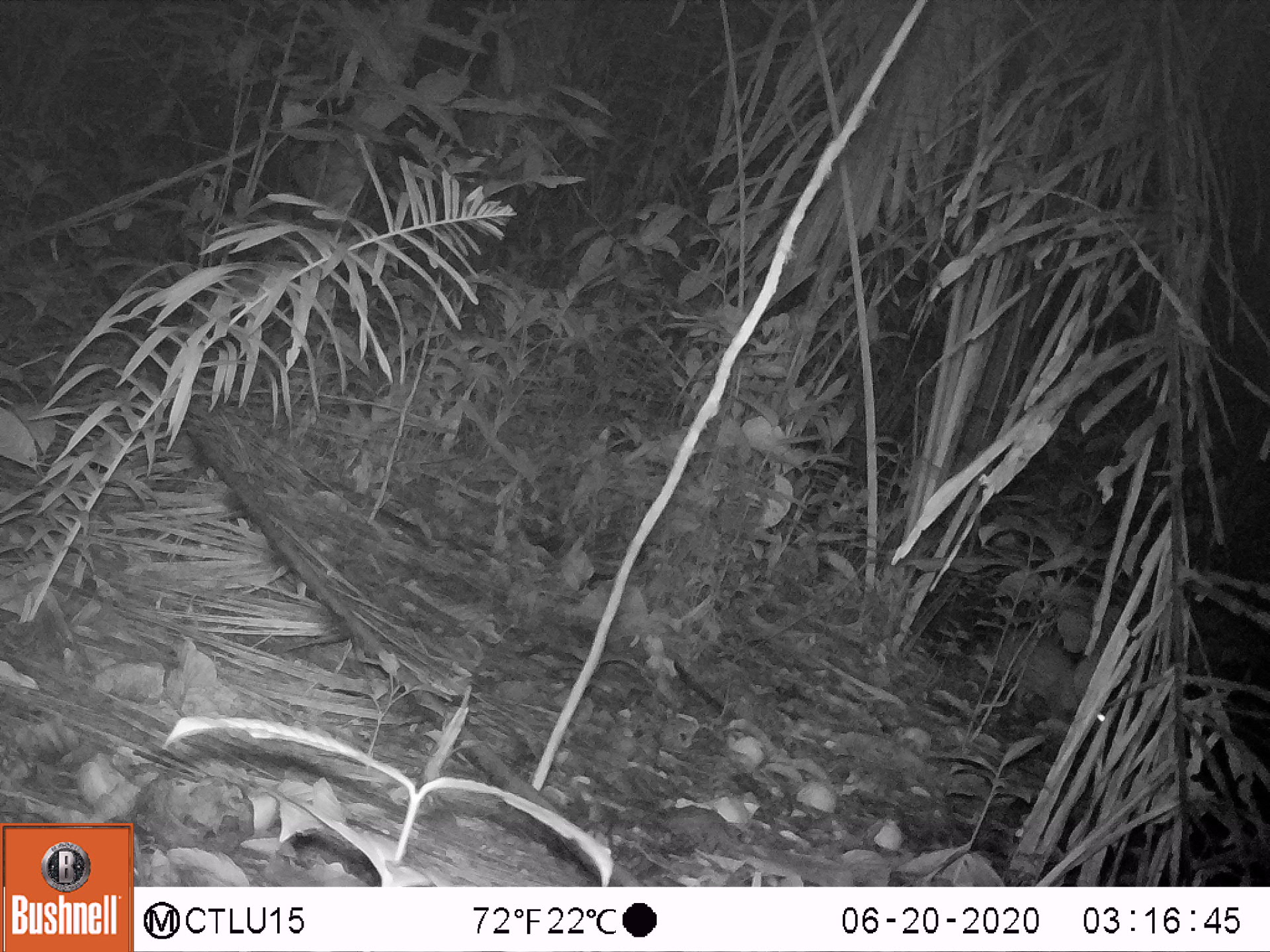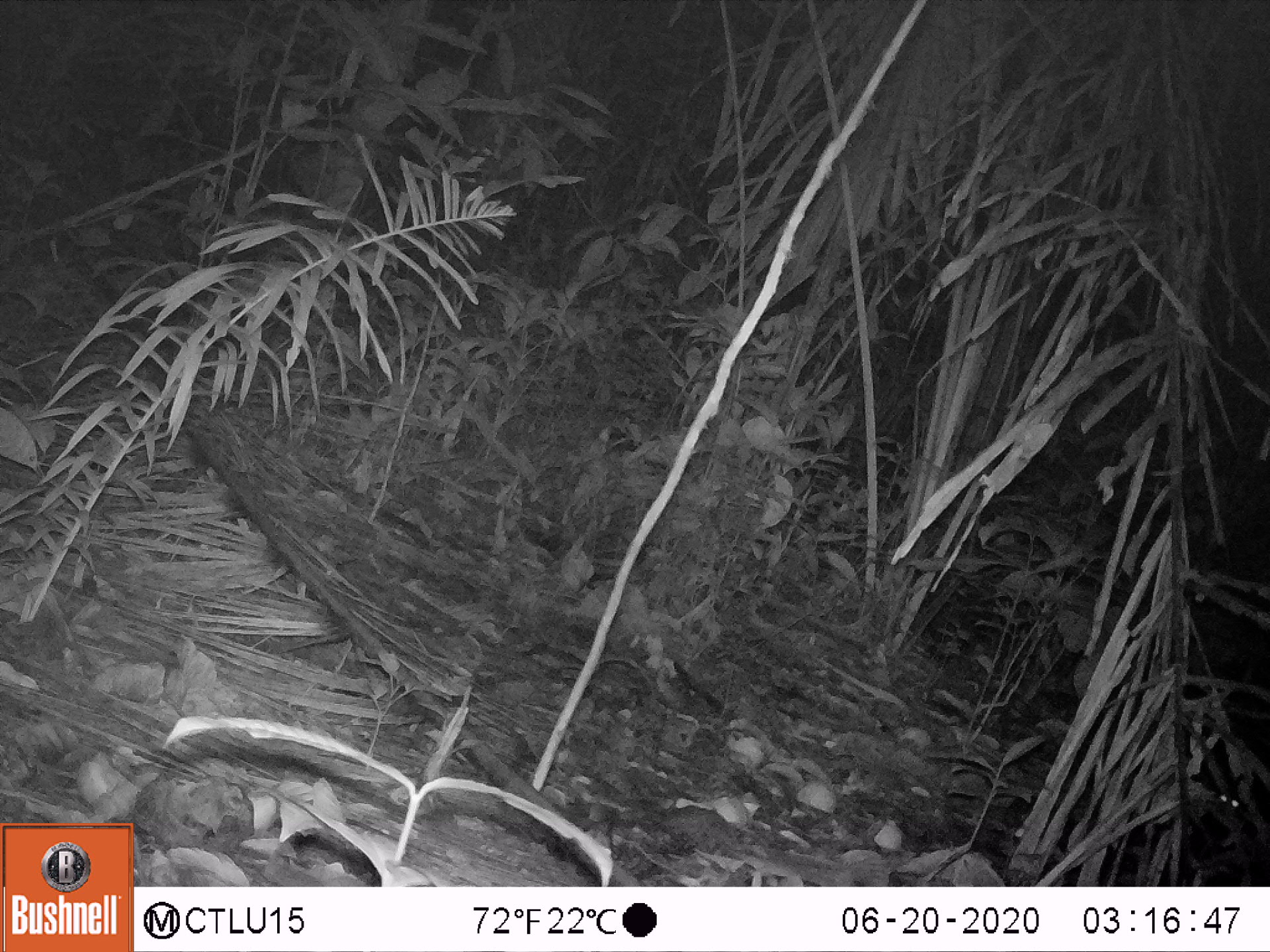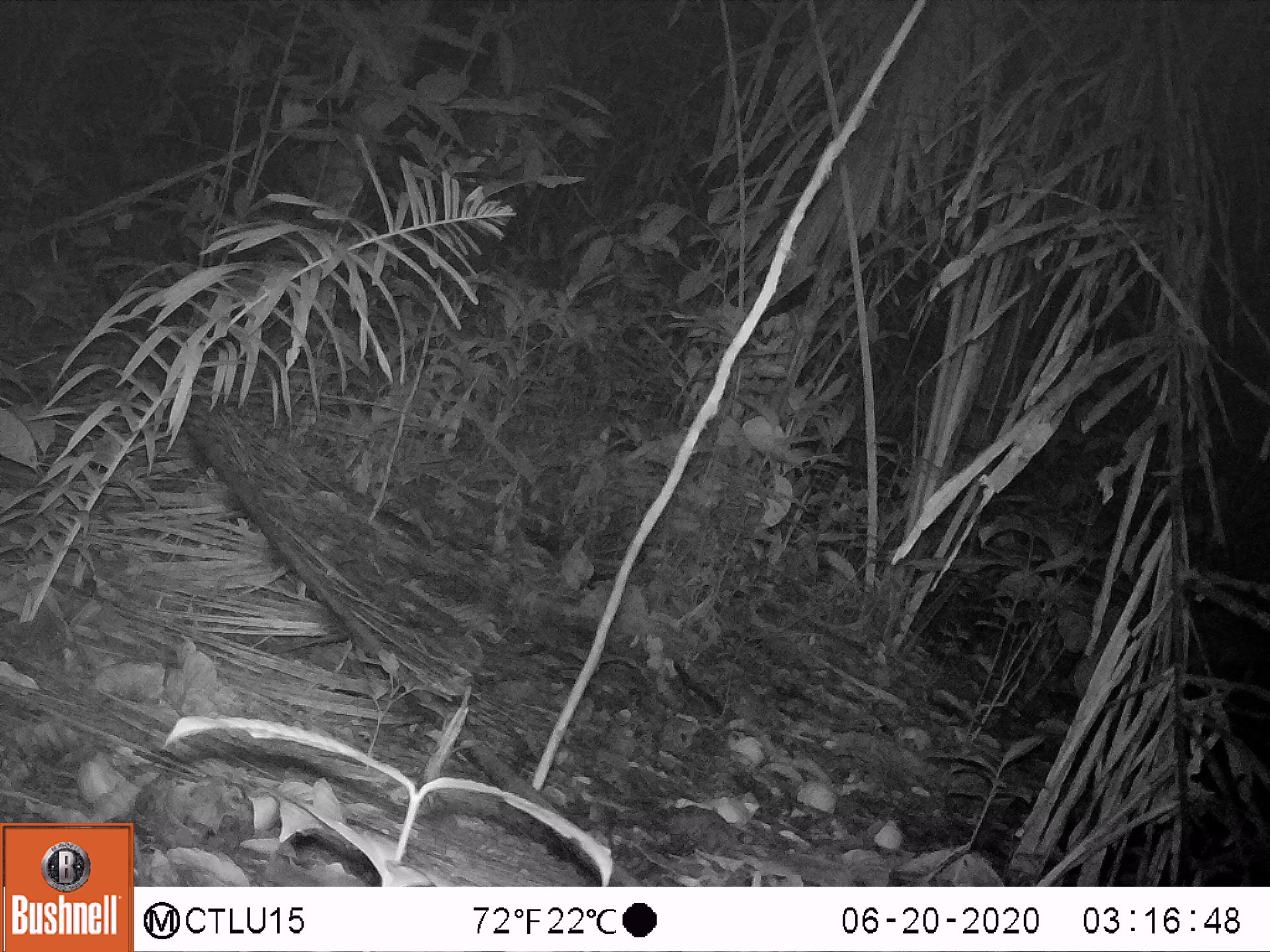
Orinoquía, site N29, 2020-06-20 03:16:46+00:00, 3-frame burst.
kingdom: Animalia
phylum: Chordata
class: Mammalia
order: Rodentia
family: Cuniculidae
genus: Cuniculus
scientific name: Cuniculus paca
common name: spotted paca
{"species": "spotted paca (Cuniculus paca)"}